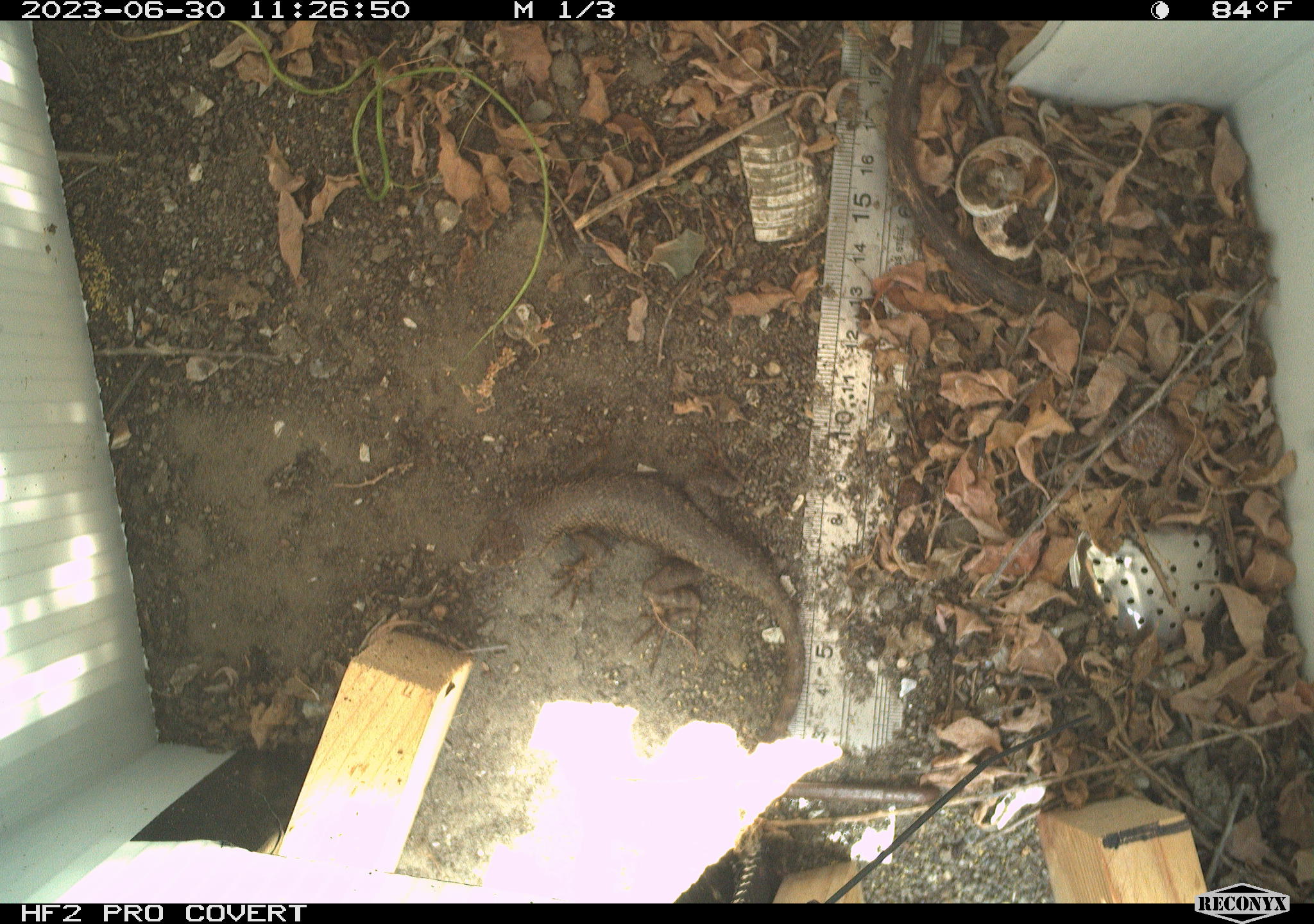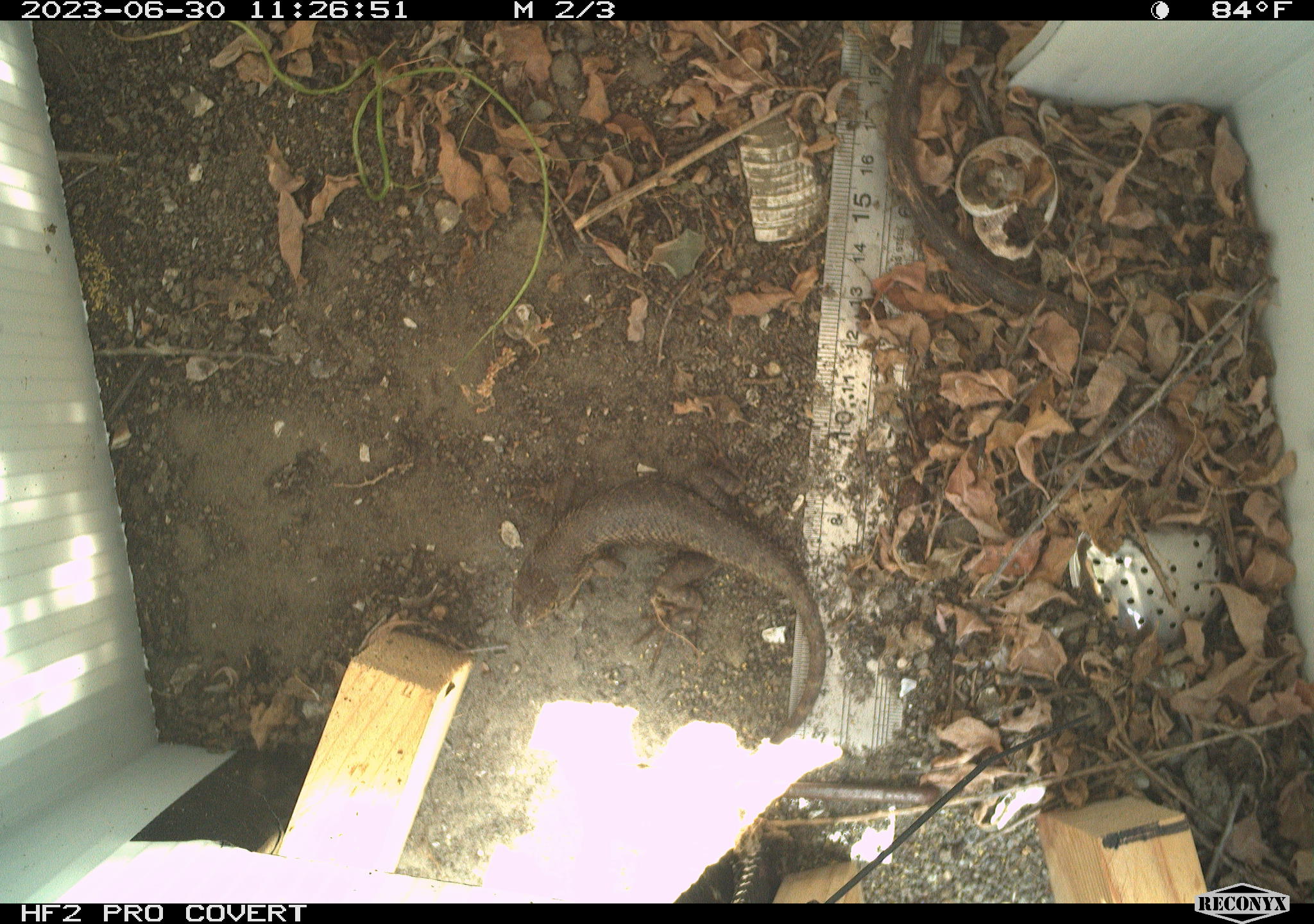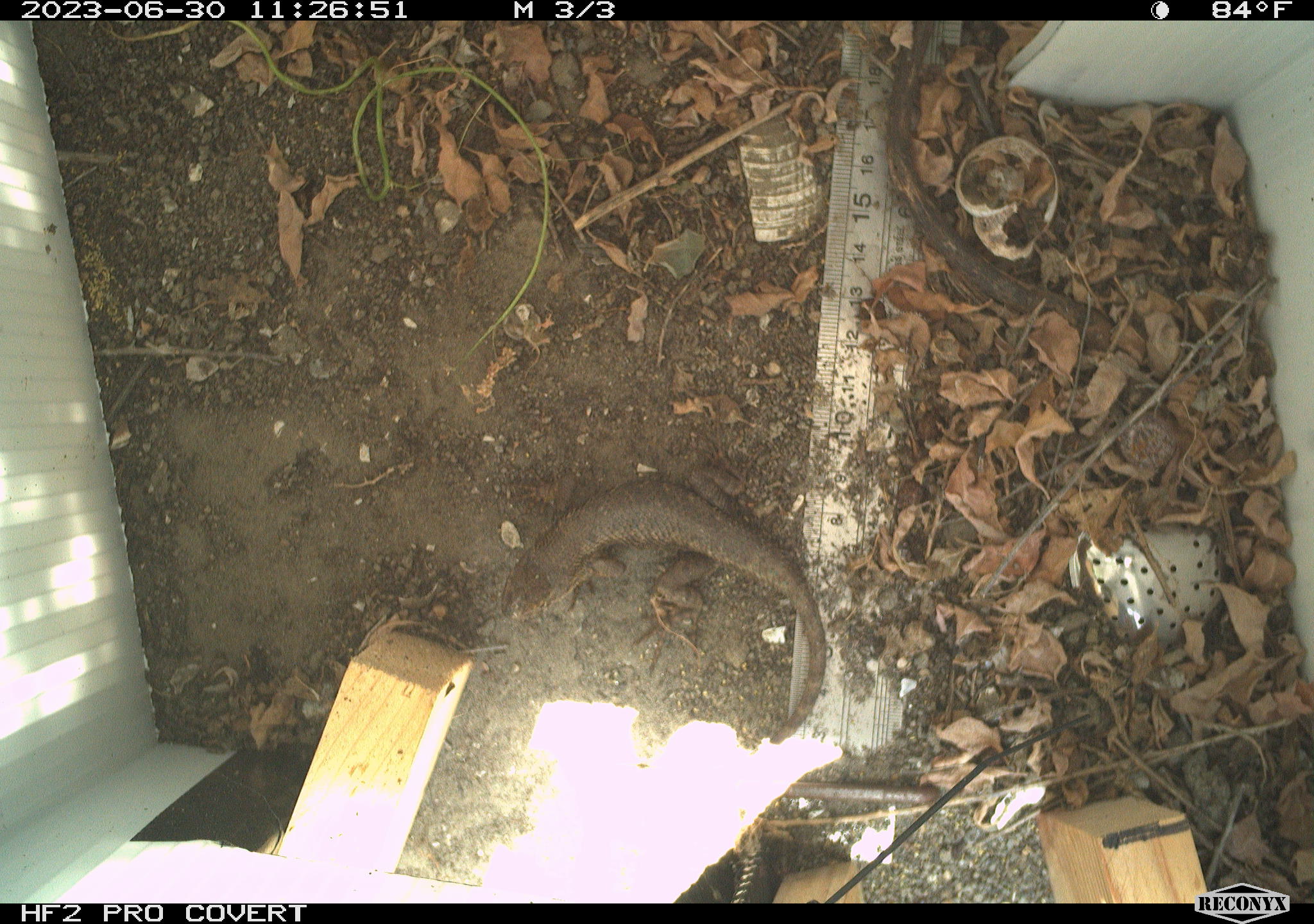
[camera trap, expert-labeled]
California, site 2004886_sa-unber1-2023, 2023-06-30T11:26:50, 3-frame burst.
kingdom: Animalia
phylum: Chordata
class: Reptilia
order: Squamata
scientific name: Squamata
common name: lizards and snakes